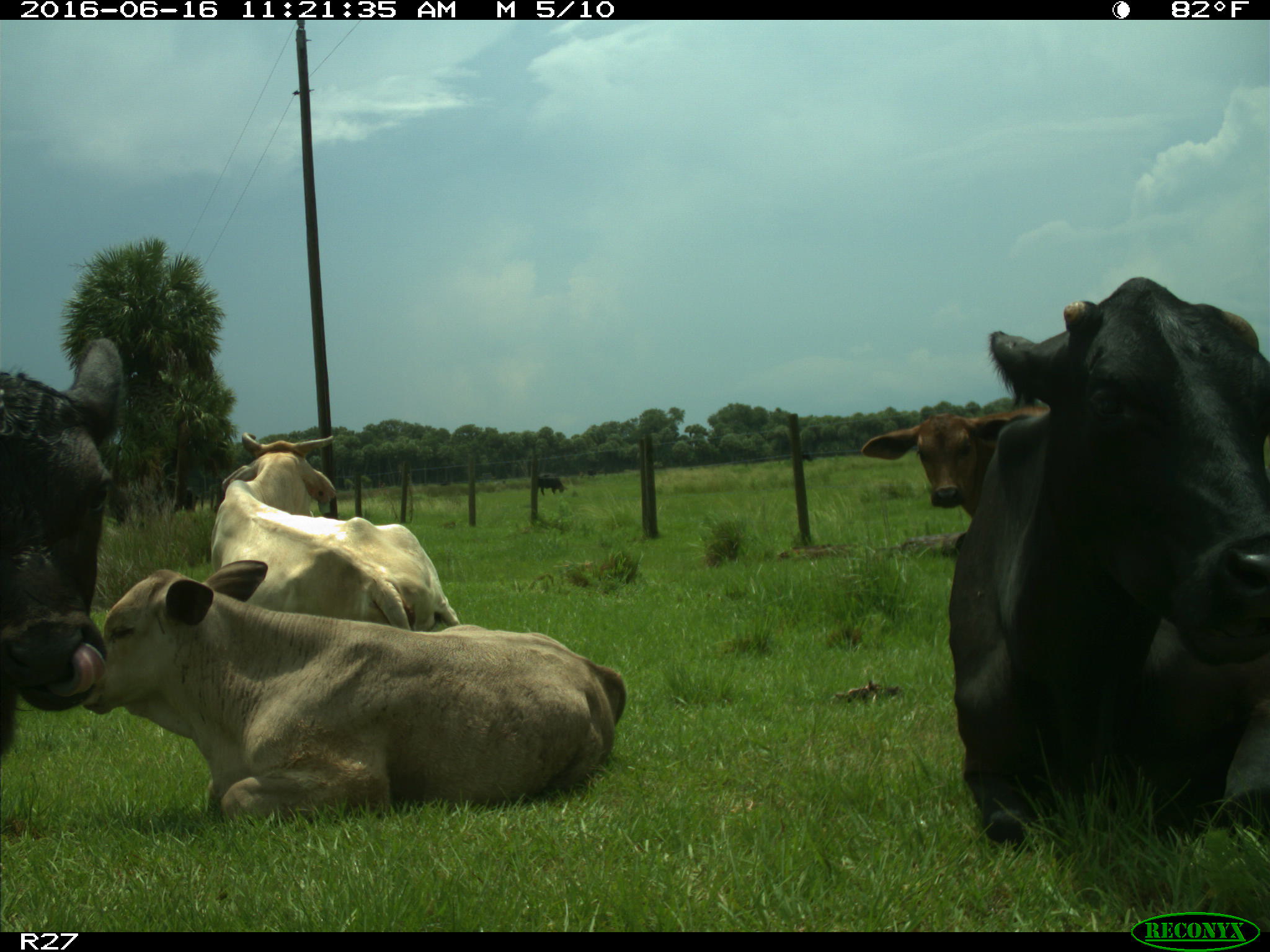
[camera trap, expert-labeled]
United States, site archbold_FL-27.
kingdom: Animalia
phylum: Chordata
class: Mammalia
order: Artiodactyla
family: Bovidae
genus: Bos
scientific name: Bos taurus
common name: domestic cow